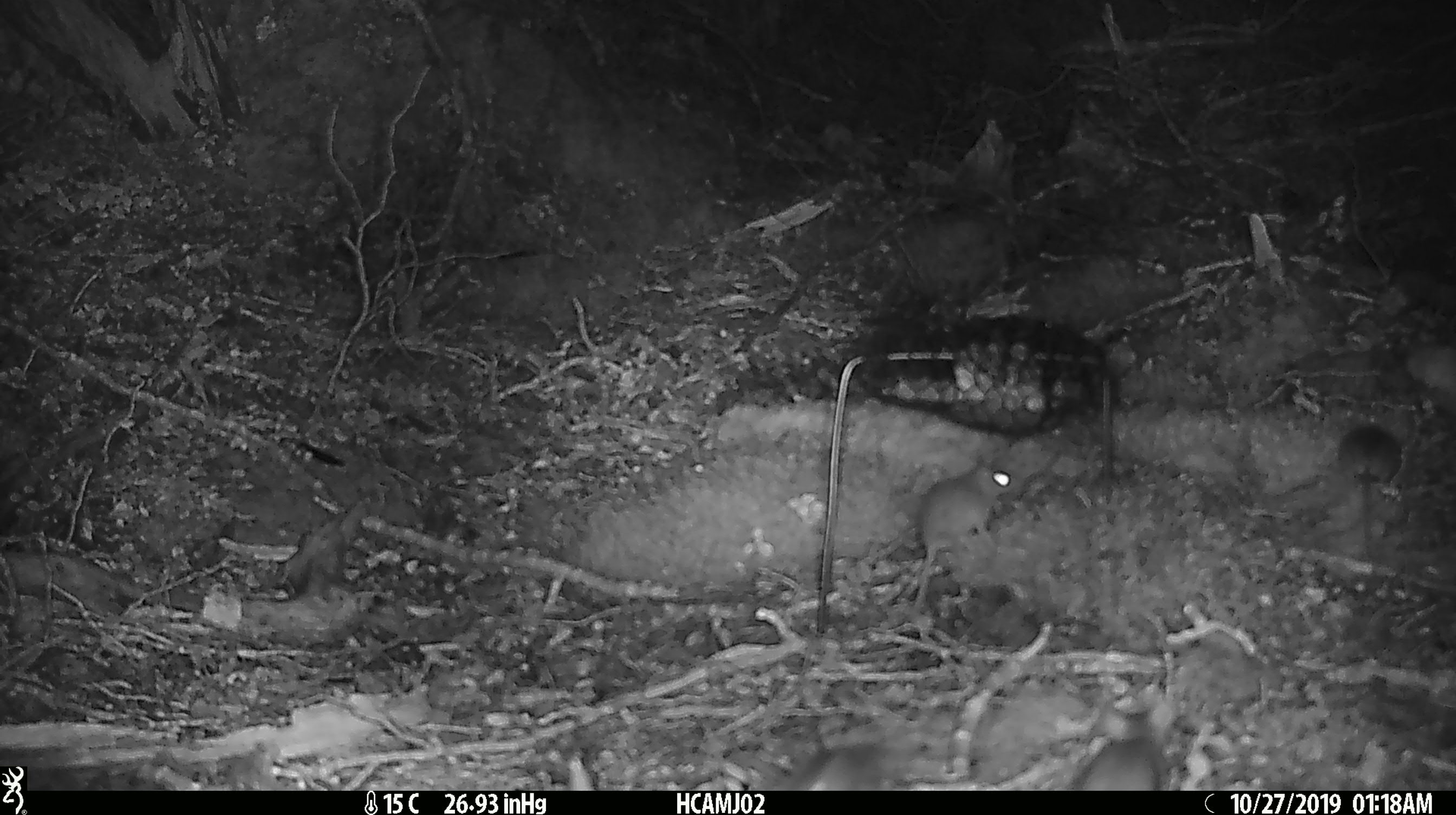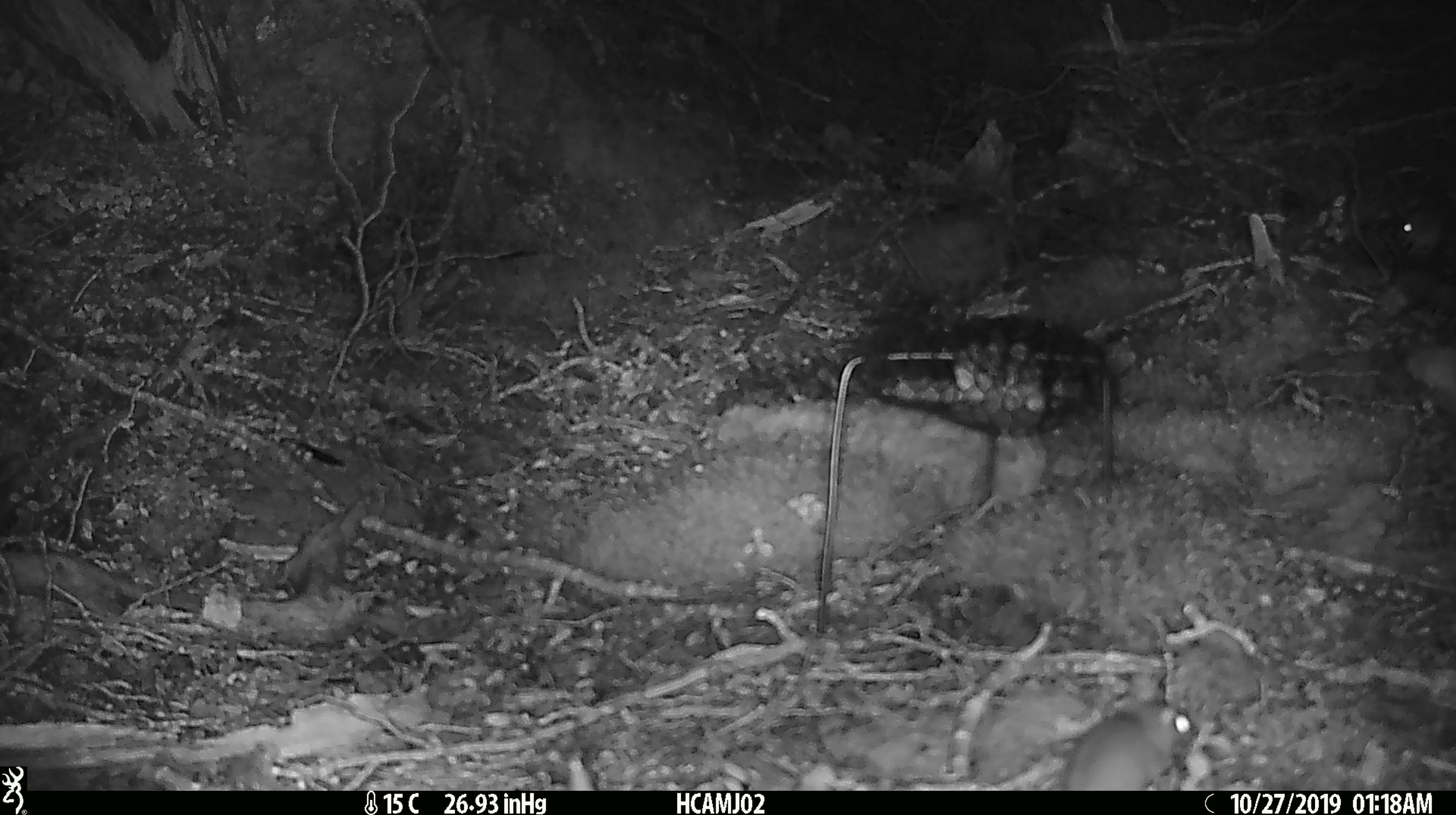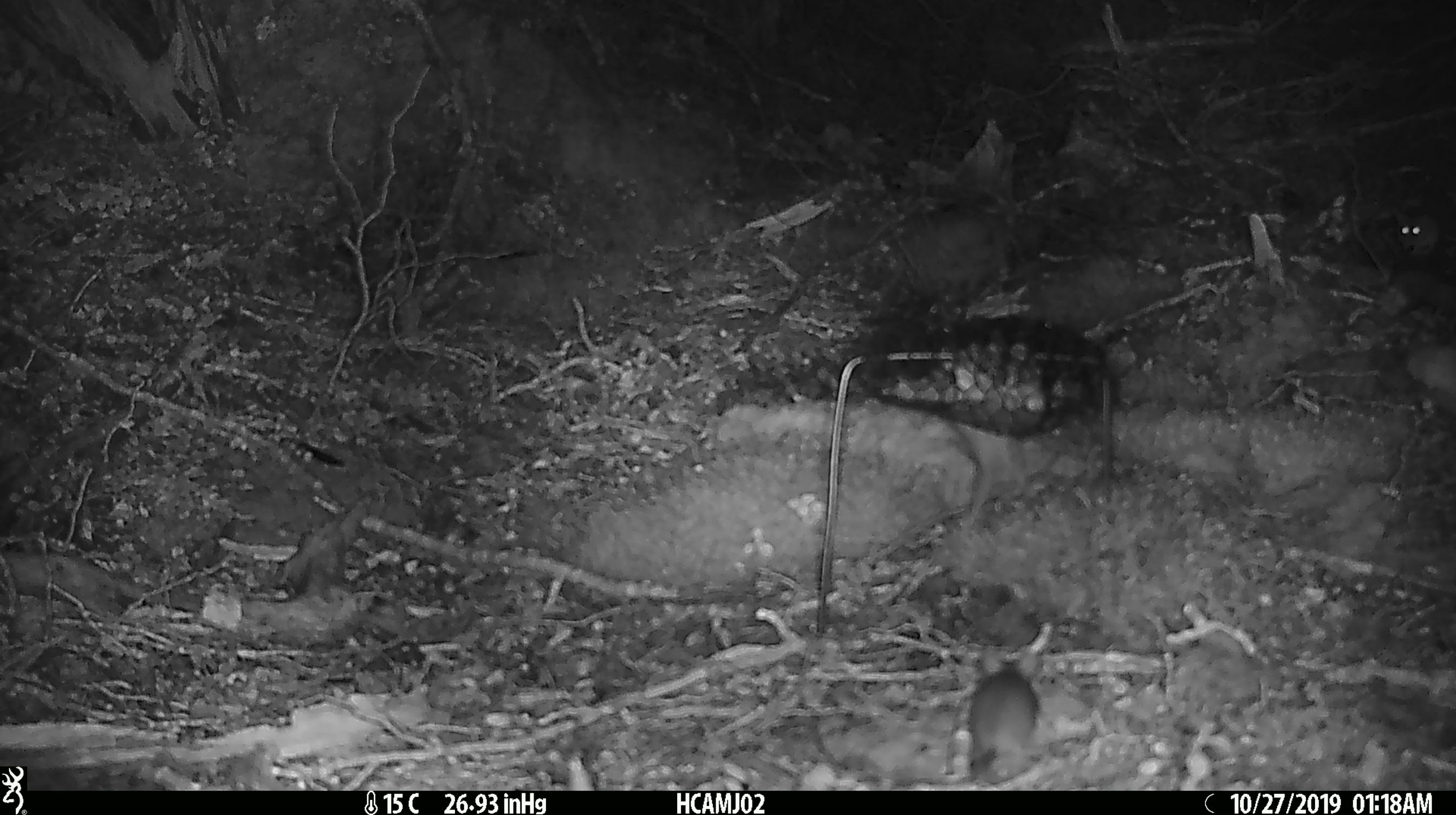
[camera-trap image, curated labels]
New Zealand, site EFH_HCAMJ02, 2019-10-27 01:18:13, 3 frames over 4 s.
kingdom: Animalia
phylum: Chordata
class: Mammalia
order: Rodentia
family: Muridae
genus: Mus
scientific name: Mus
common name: mouse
Mouse (Mus).